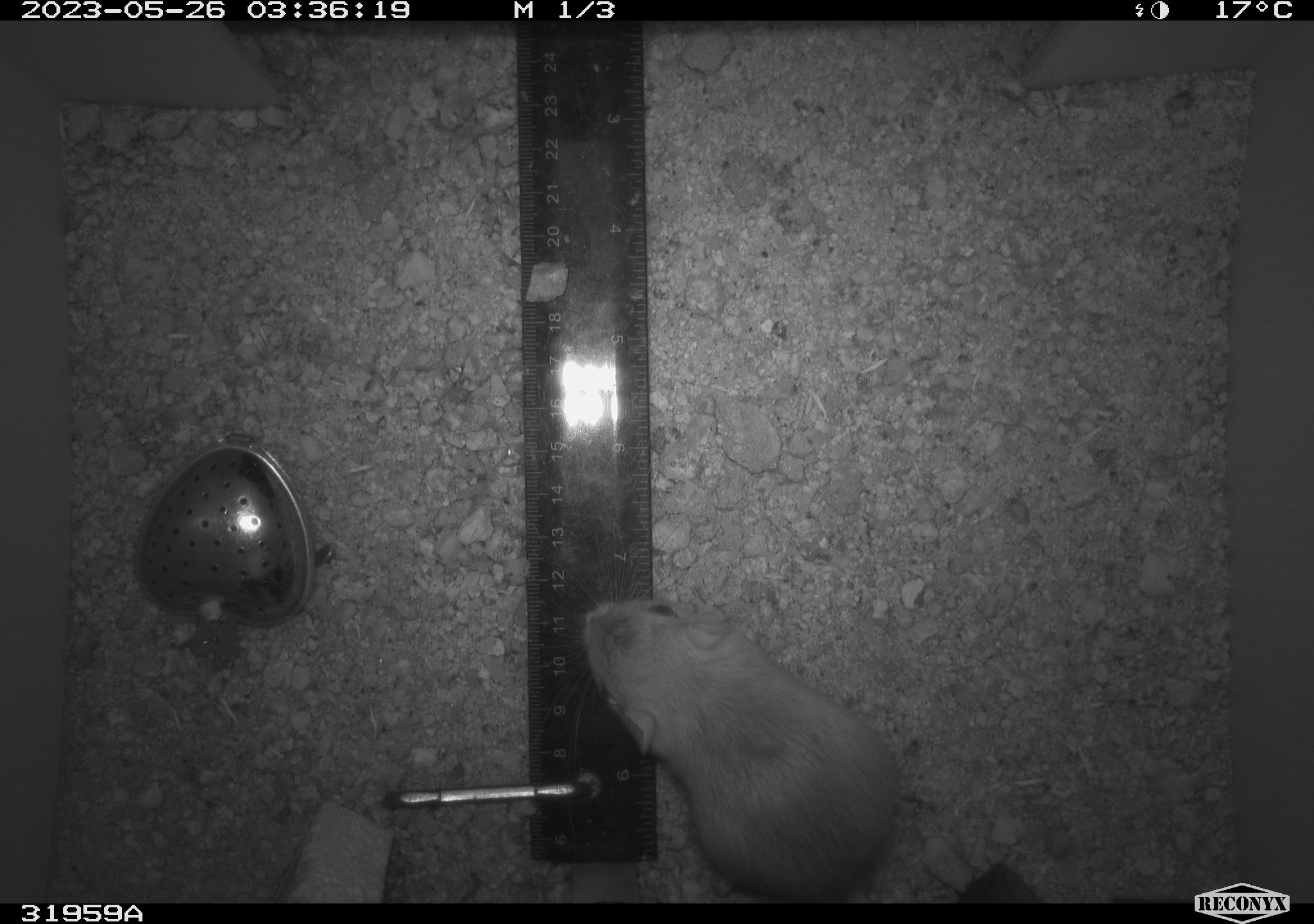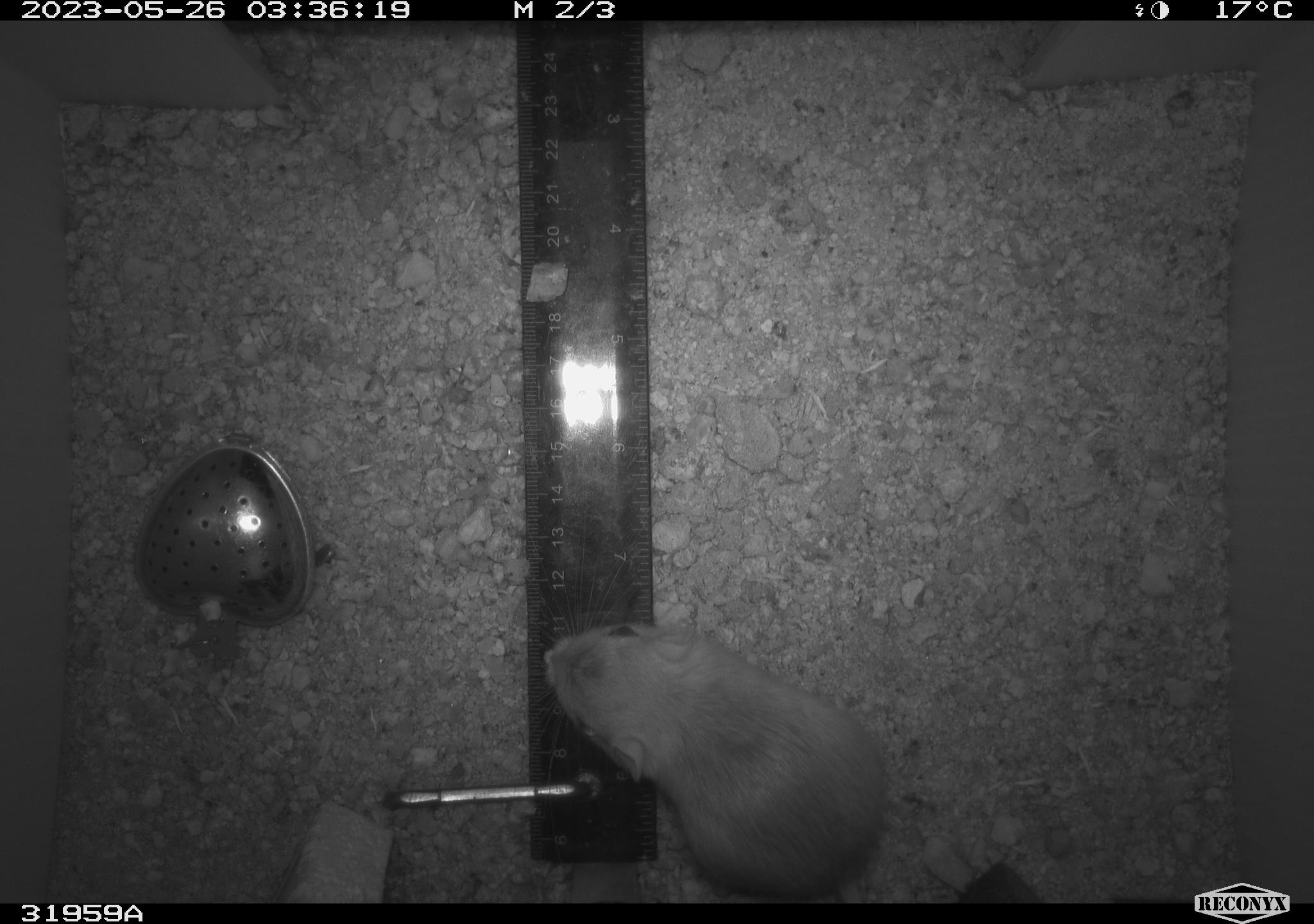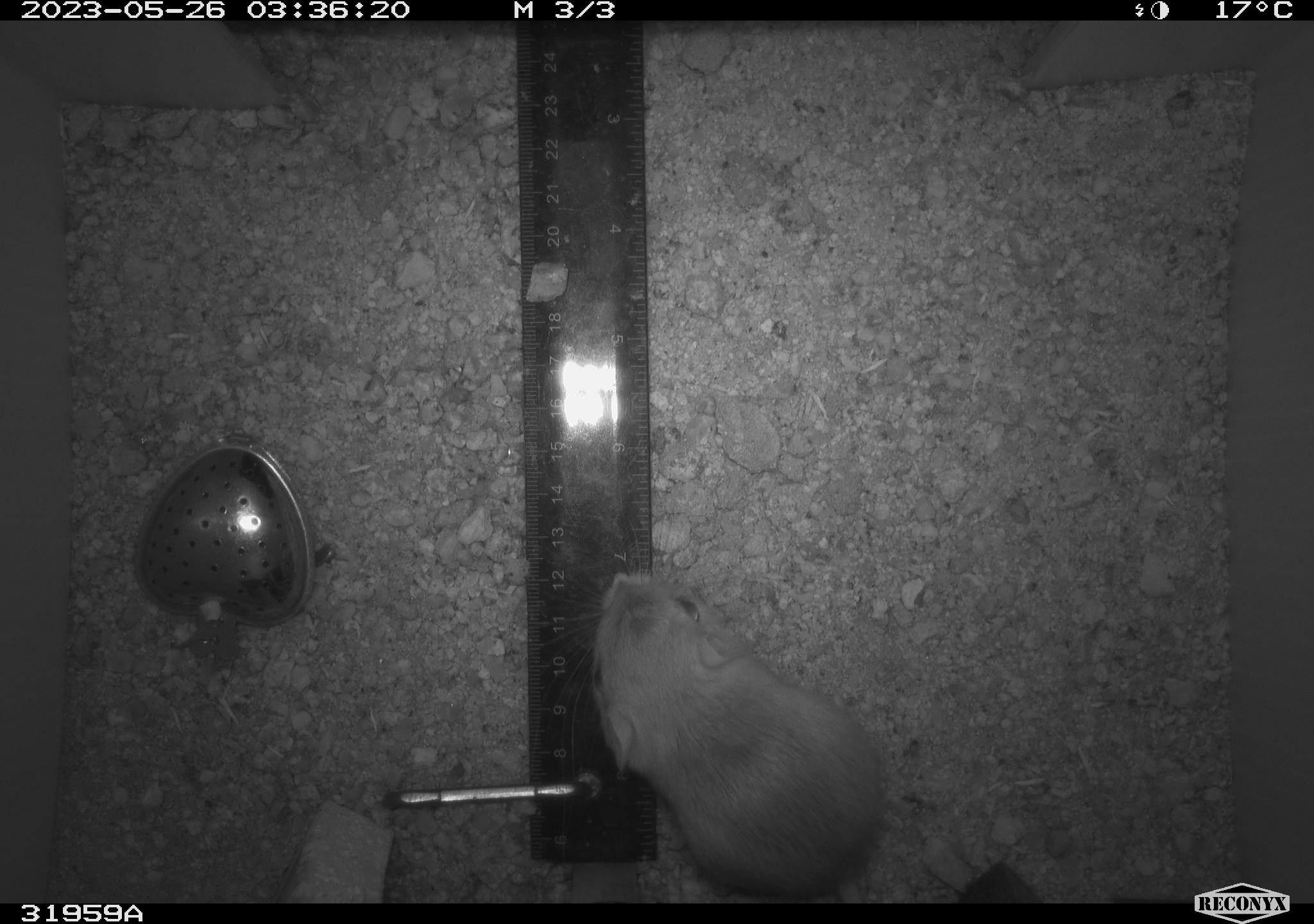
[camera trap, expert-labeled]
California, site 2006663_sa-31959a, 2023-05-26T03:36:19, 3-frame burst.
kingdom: Animalia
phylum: Chordata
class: Mammalia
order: Rodentia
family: Heteromyidae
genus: Dipodomys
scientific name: Dipodomys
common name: kangaroo rats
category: dipodomys species